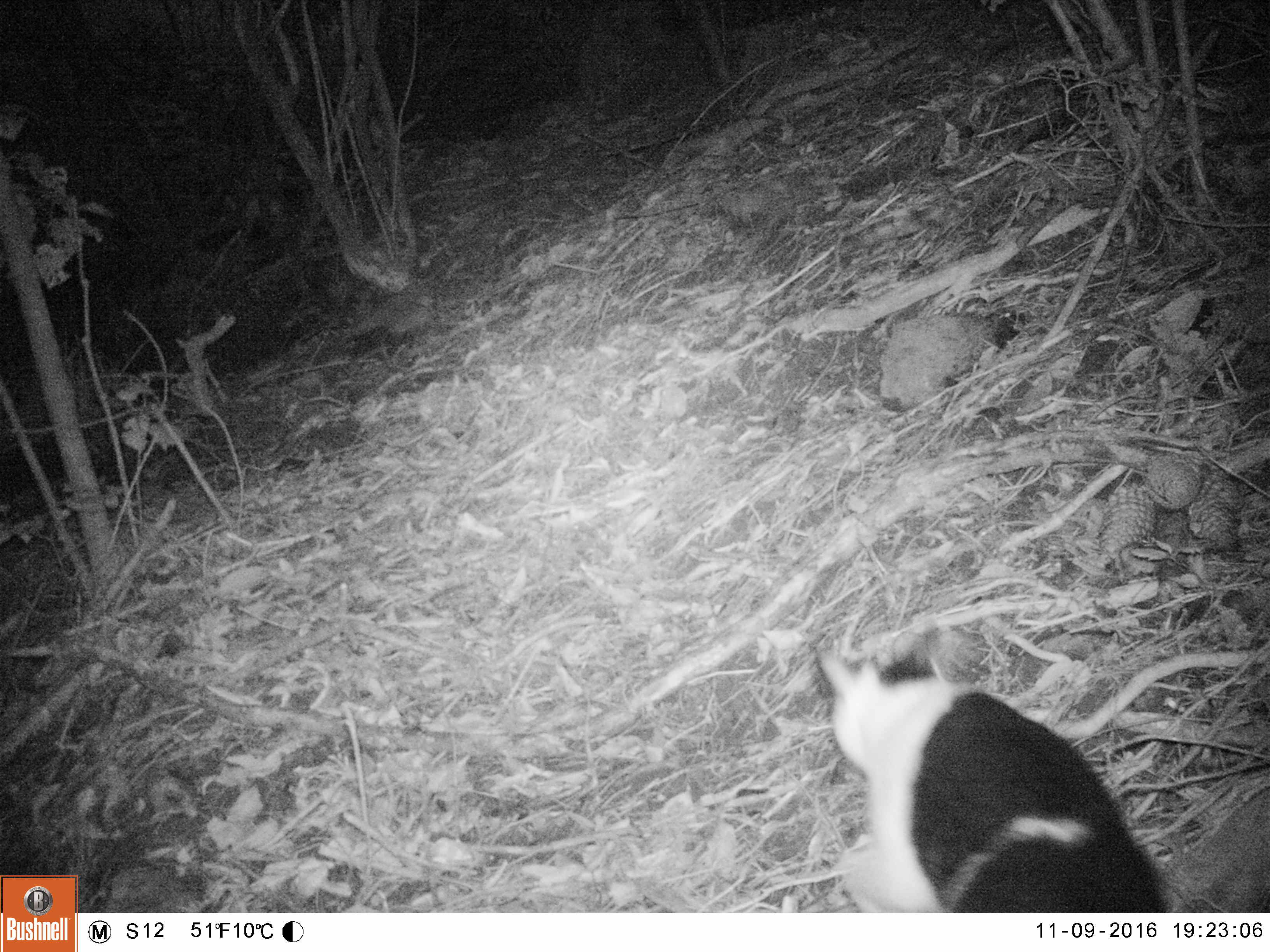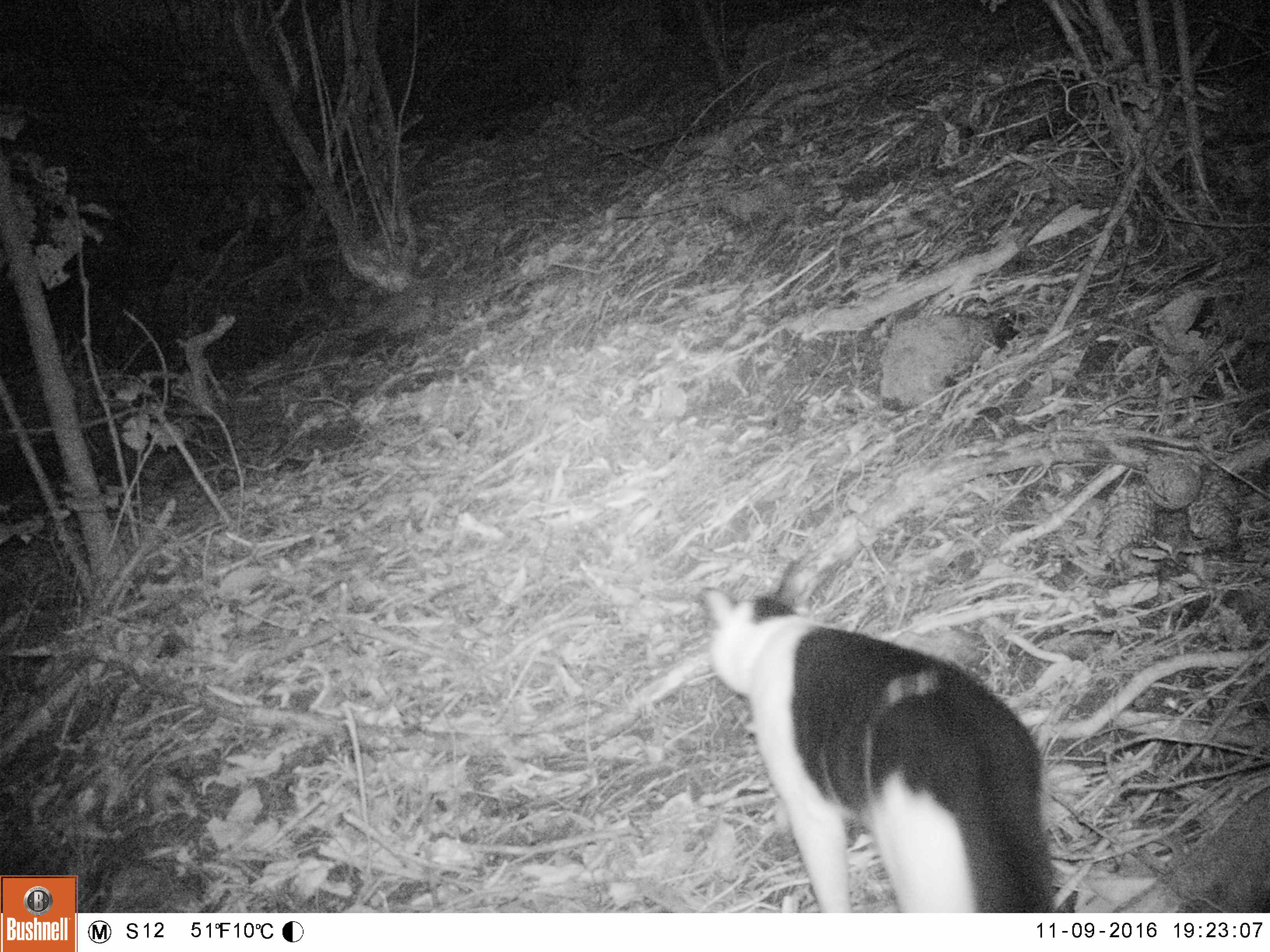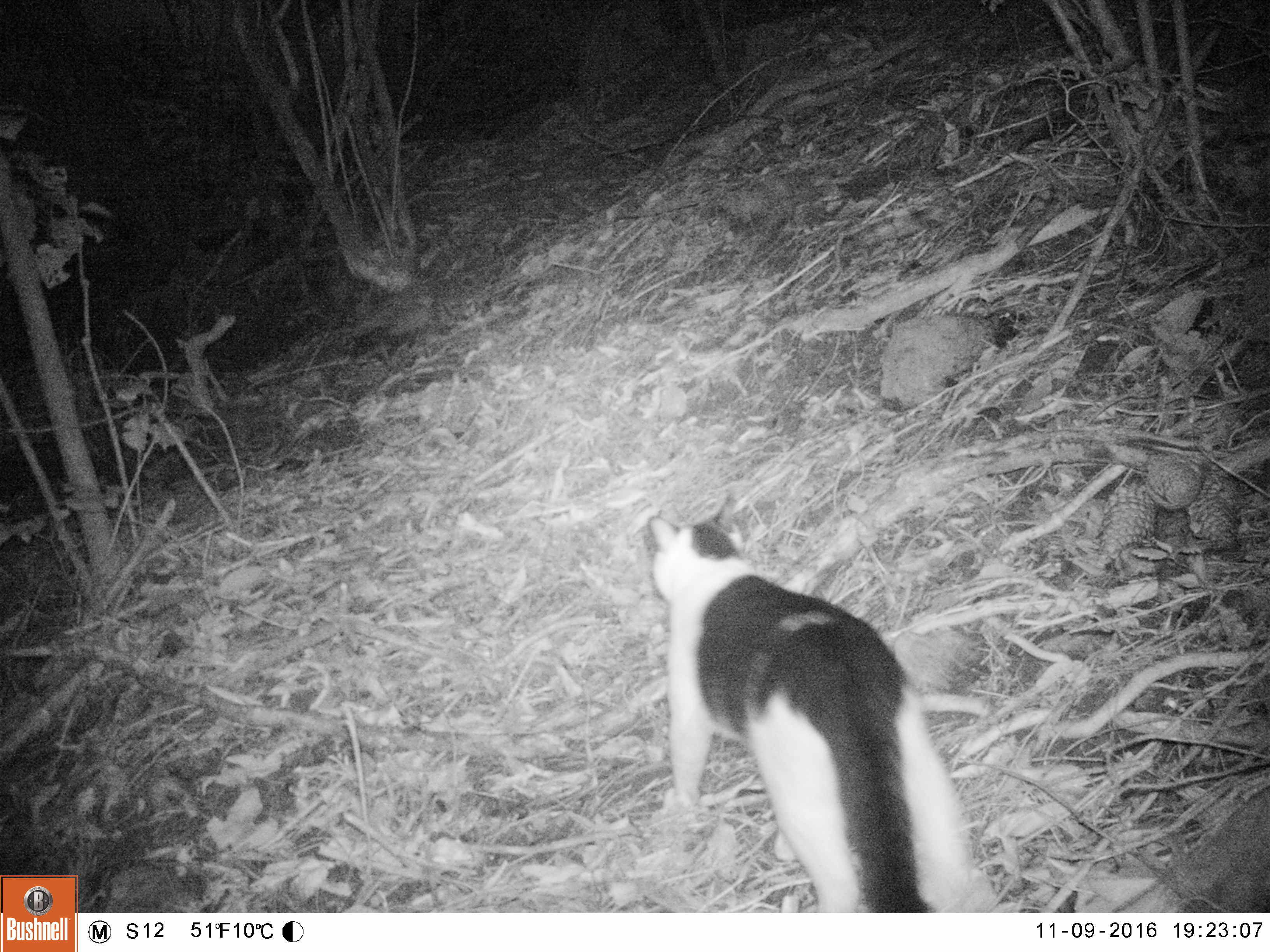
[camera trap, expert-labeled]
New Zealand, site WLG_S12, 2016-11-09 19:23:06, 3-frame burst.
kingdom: Animalia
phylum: Chordata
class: Mammalia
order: Carnivora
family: Felidae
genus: Felis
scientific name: Felis catus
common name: domestic cat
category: cat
Cat (domestic cat) (Felis catus).